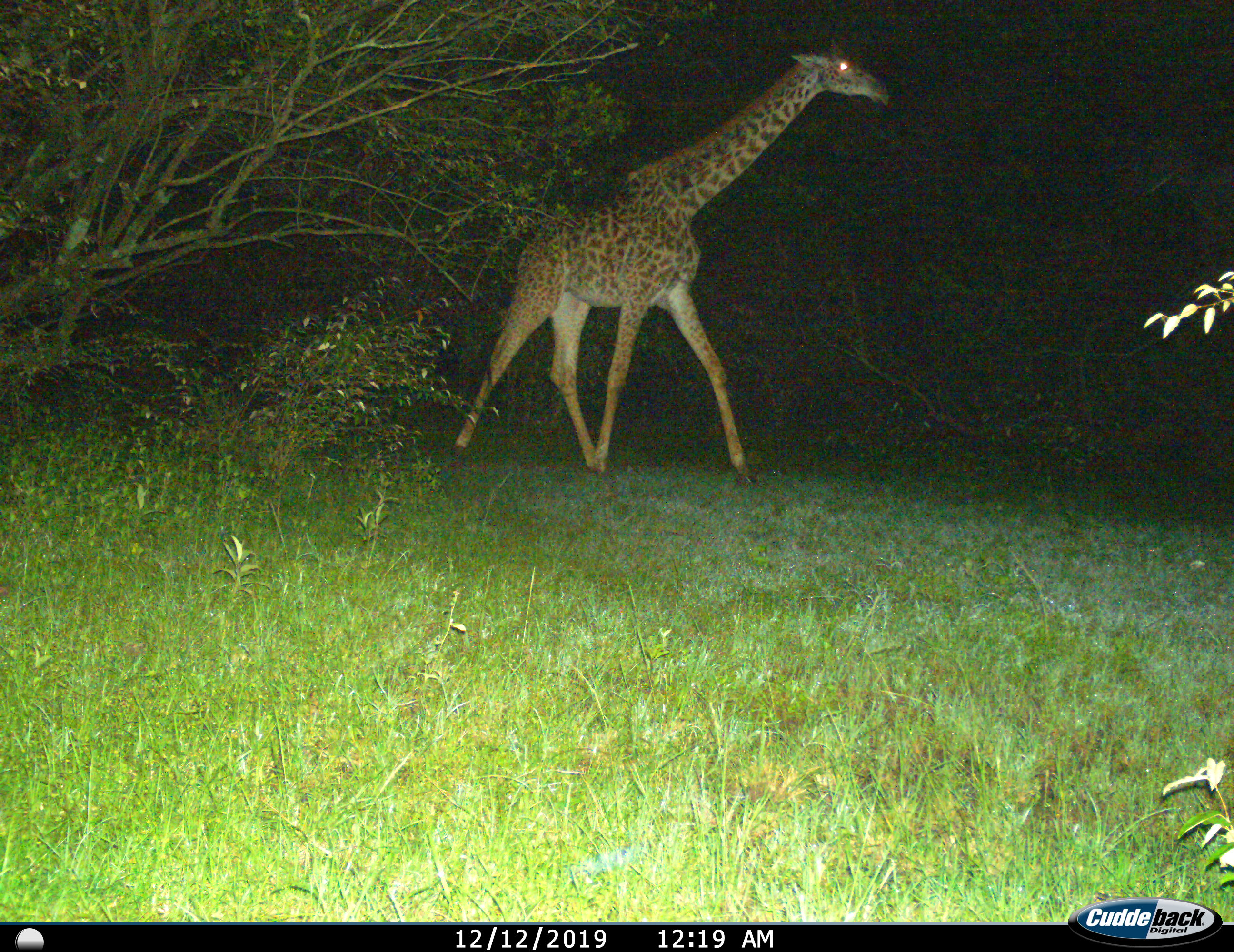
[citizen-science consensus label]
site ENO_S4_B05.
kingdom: Animalia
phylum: Chordata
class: Mammalia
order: Artiodactyla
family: Giraffidae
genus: Giraffa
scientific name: Giraffa camelopardalis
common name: giraffe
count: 1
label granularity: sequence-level